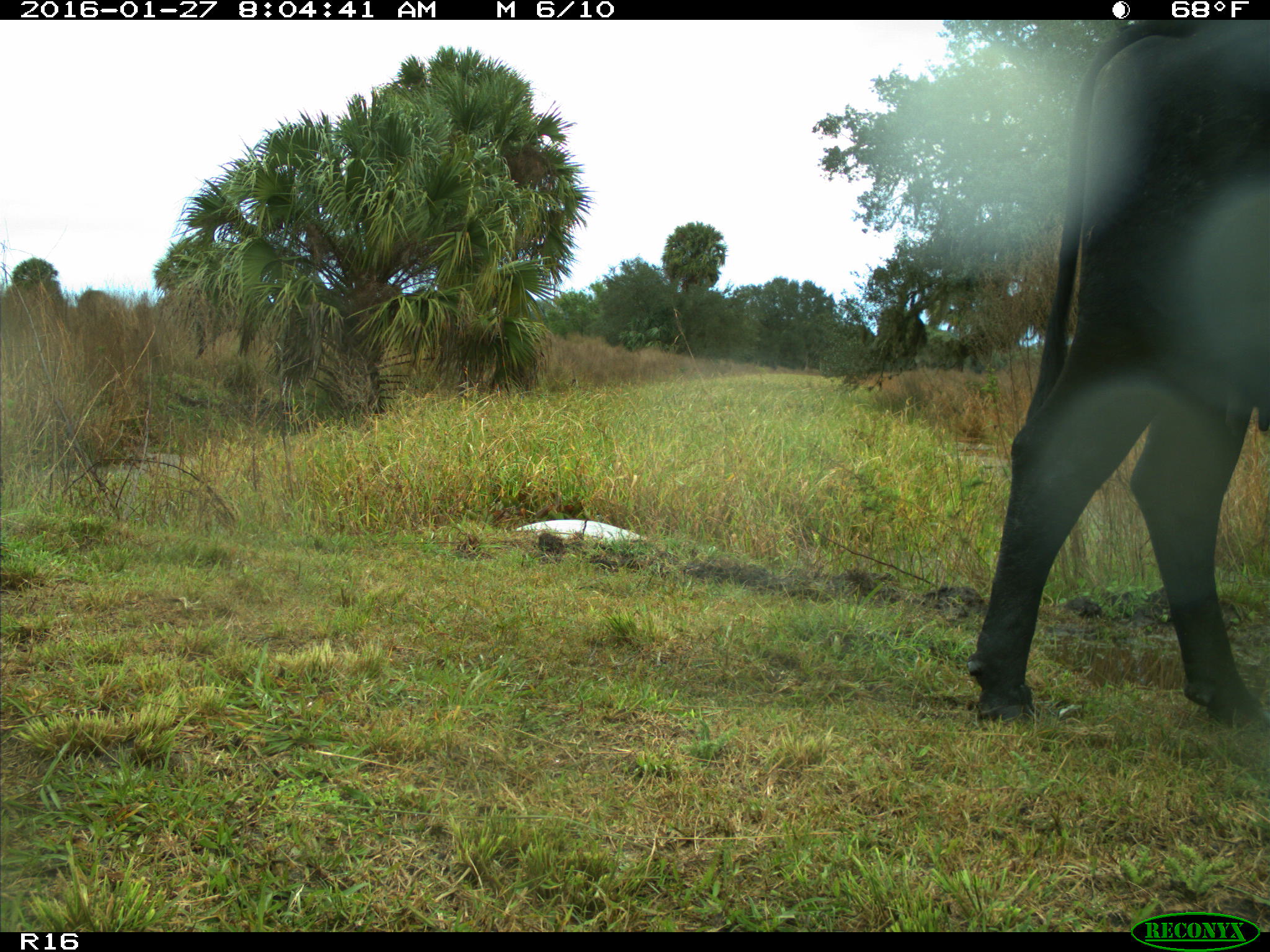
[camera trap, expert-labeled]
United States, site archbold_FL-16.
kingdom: Animalia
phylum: Chordata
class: Mammalia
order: Artiodactyla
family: Bovidae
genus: Bos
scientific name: Bos taurus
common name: domestic cow